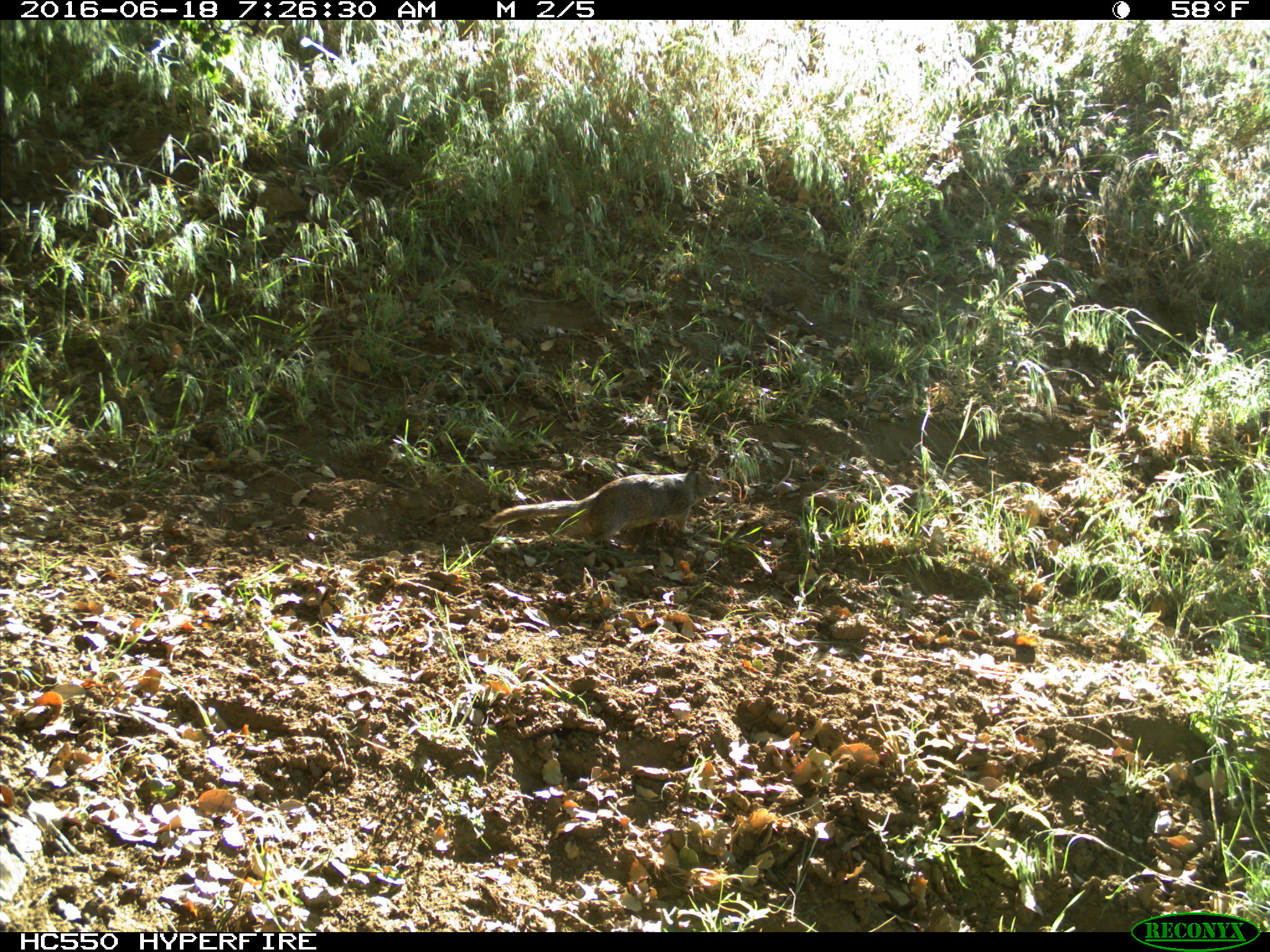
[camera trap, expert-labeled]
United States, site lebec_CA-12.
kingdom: Animalia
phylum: Chordata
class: Mammalia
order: Rodentia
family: Sciuridae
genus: Otospermophilus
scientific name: Otospermophilus beecheyi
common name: california ground squirrel